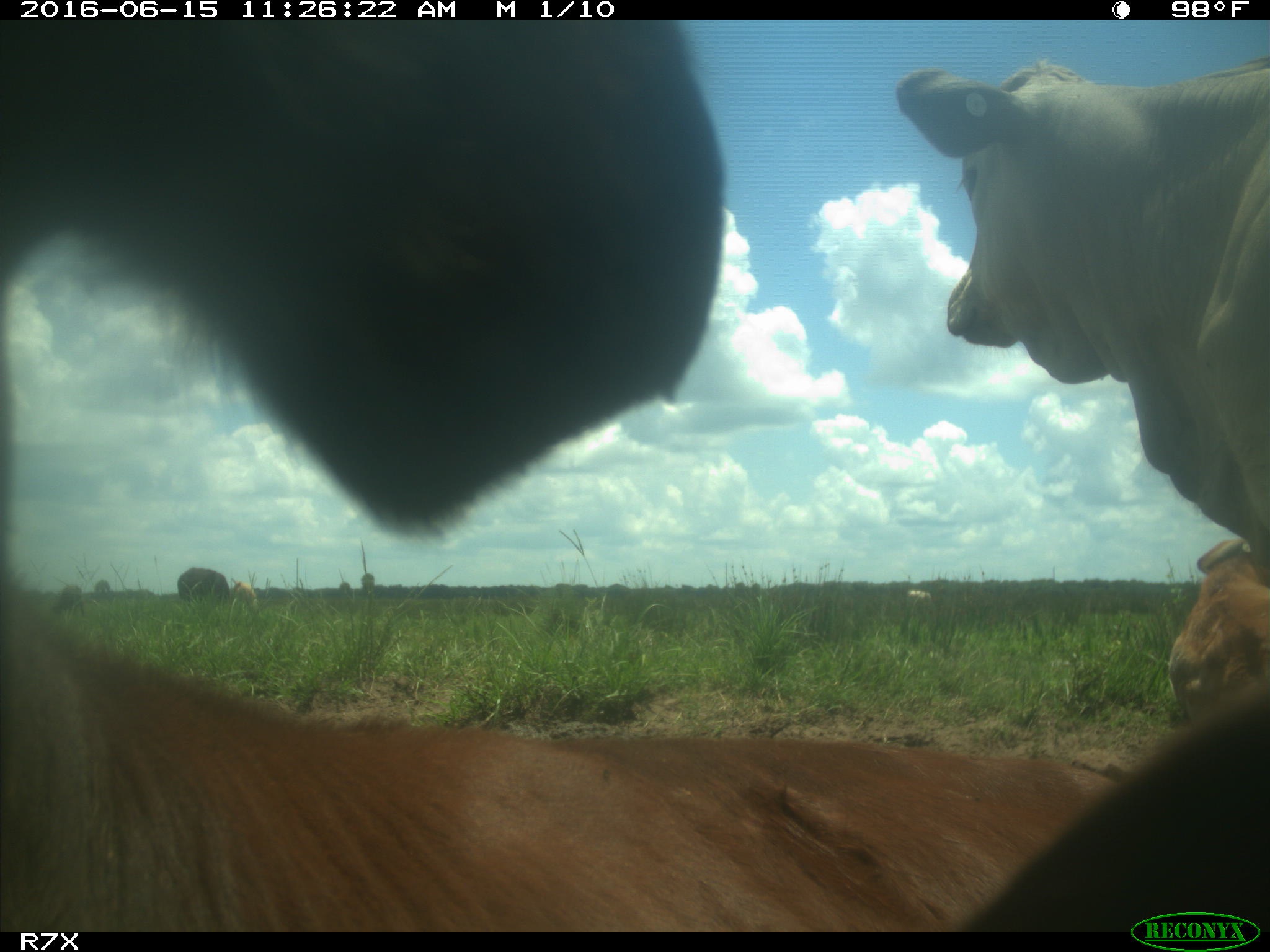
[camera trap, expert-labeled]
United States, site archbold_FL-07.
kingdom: Animalia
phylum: Chordata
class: Mammalia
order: Artiodactyla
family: Bovidae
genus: Bos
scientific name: Bos taurus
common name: domestic cow